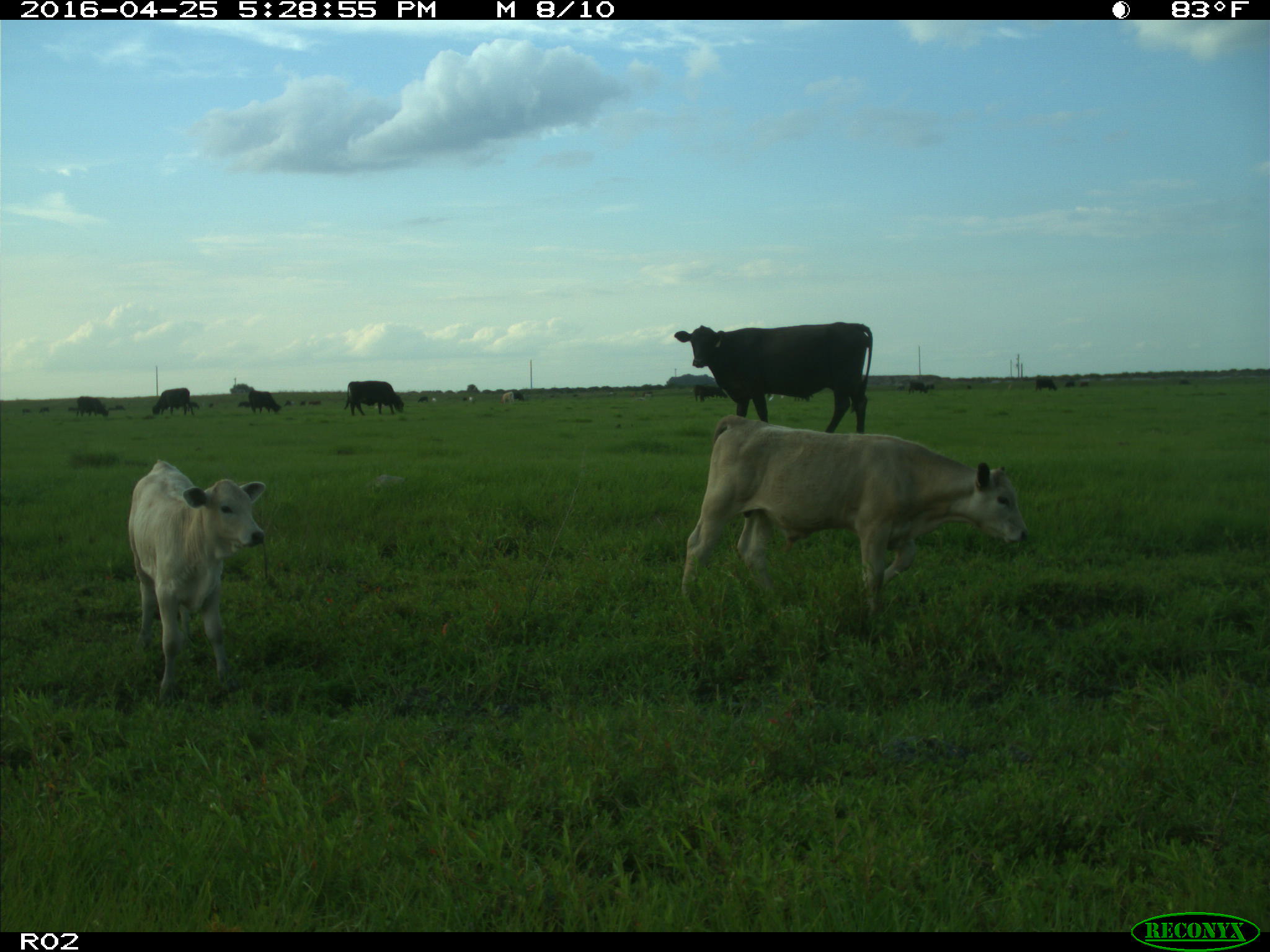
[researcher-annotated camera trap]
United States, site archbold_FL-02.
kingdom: Animalia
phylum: Chordata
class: Mammalia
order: Artiodactyla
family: Bovidae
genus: Bos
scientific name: Bos taurus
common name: domestic cow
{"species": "Bos taurus (domestic cow)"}